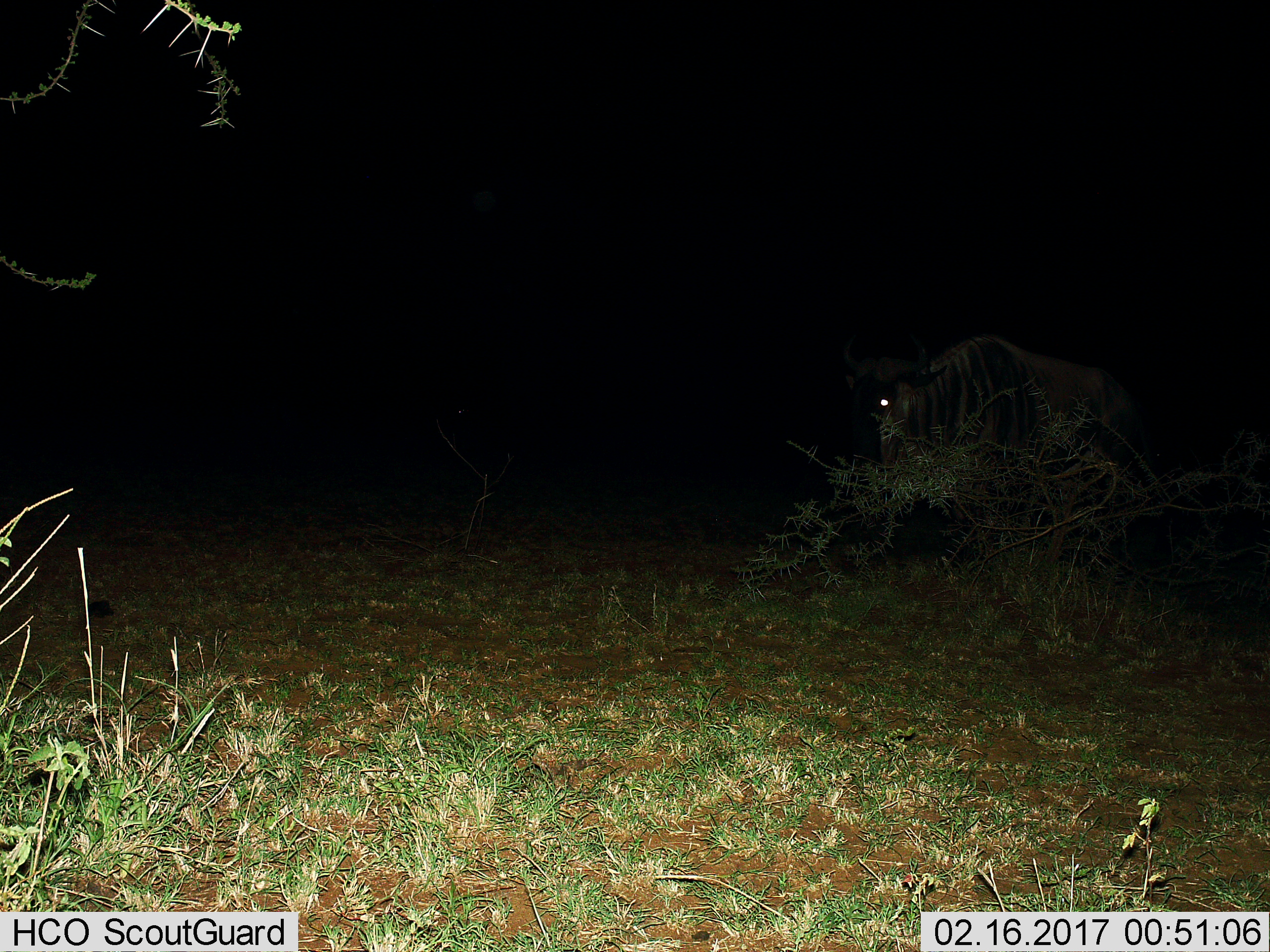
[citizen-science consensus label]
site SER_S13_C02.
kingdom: Animalia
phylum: Chordata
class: Mammalia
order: Artiodactyla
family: Bovidae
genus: Connochaetes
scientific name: Connochaetes taurinus taurinus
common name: blue wildebeest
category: wildebeestblue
Wildebeestblue (blue wildebeest) (Connochaetes taurinus taurinus), count 1. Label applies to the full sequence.